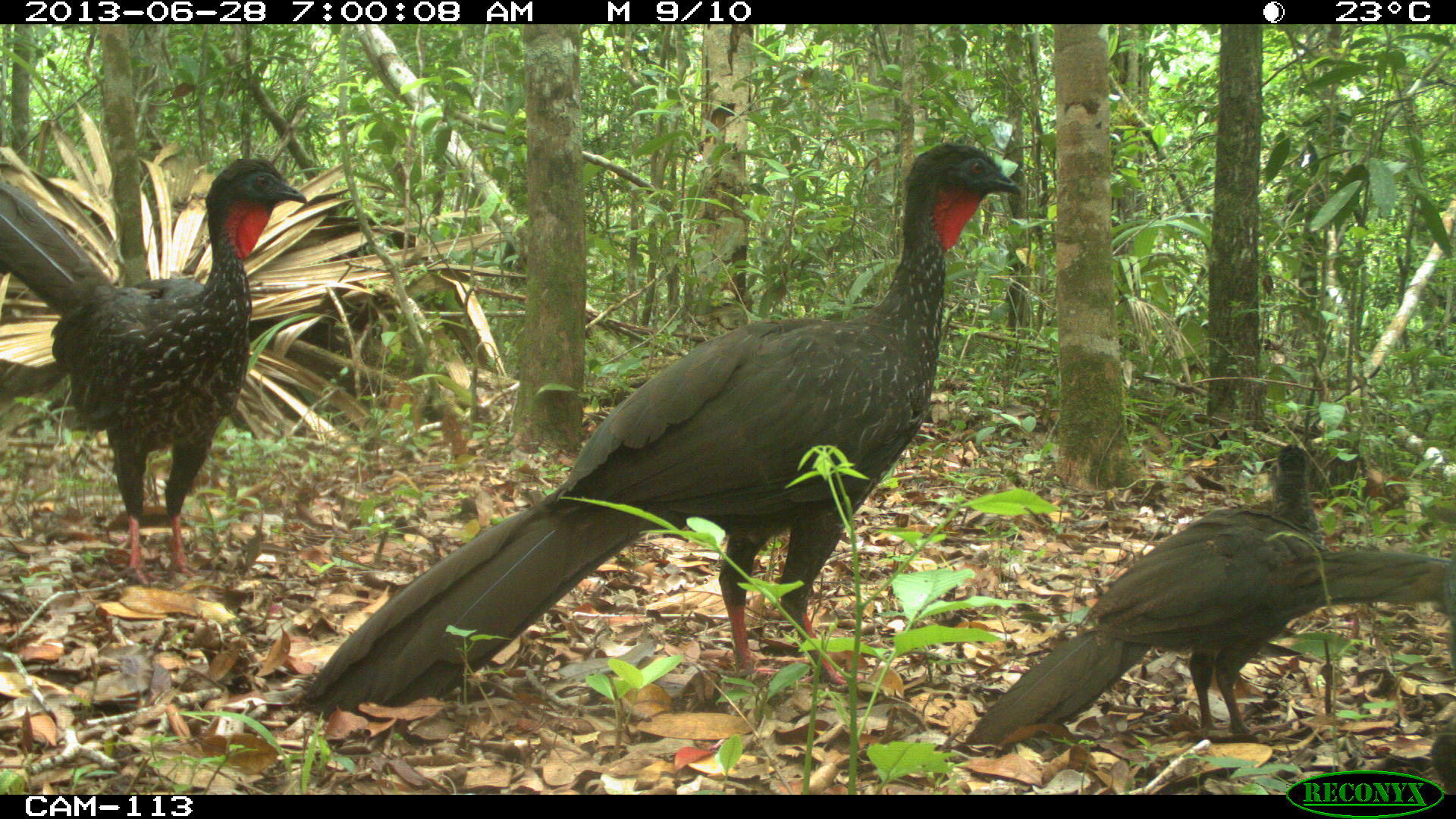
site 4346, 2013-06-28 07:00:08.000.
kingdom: Animalia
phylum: Chordata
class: Aves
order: Galliformes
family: Cracidae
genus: Penelope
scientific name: Penelope purpurascens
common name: crested guan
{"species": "Penelope purpurascens (crested guan)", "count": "4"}